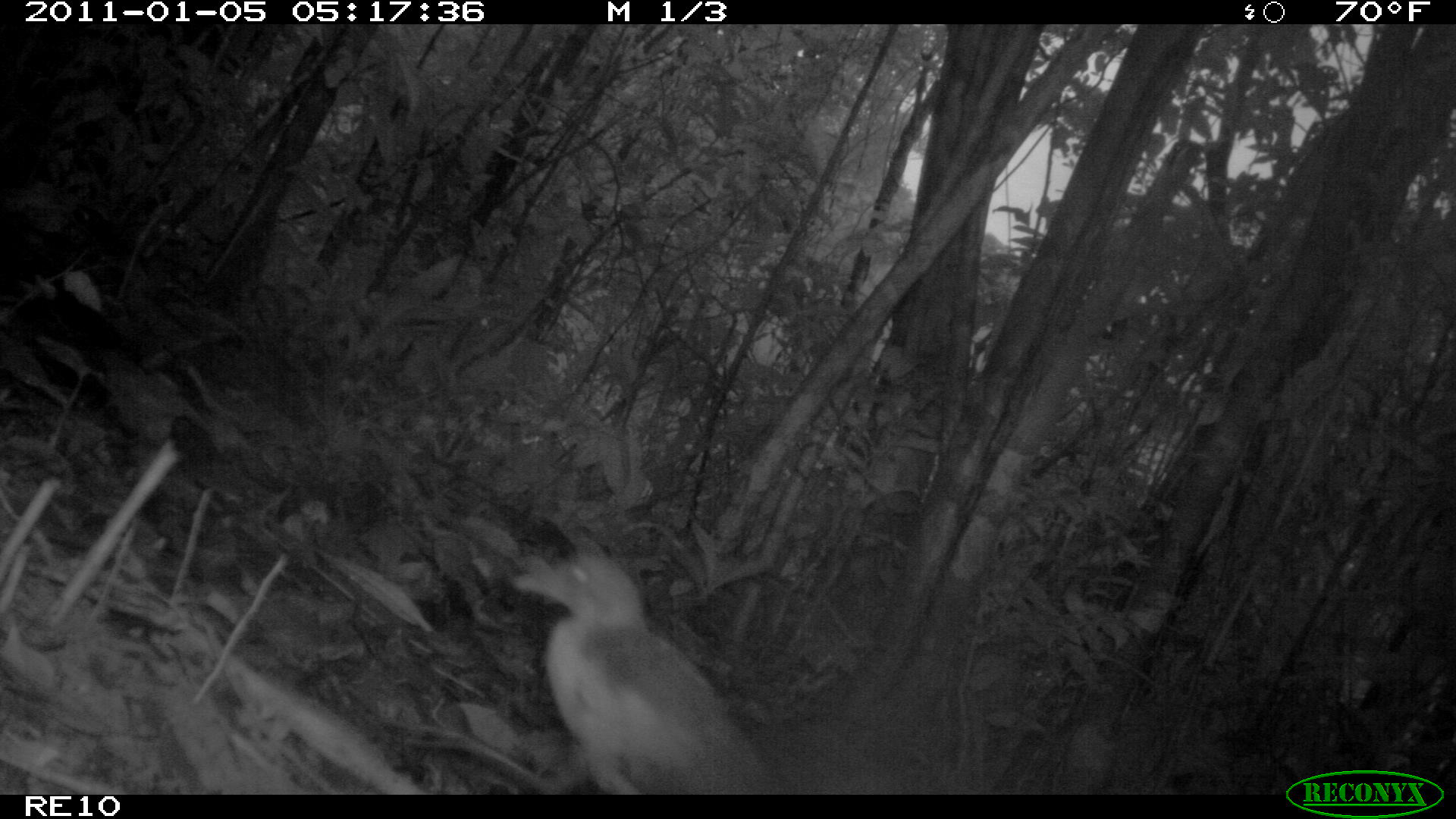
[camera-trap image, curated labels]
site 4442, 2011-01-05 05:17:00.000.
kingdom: Animalia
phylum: Chordata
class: Aves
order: Gruiformes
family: Sarothruridae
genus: Mentocrex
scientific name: Mentocrex kioloides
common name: madagascar wood rail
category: canirallus kioloides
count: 1